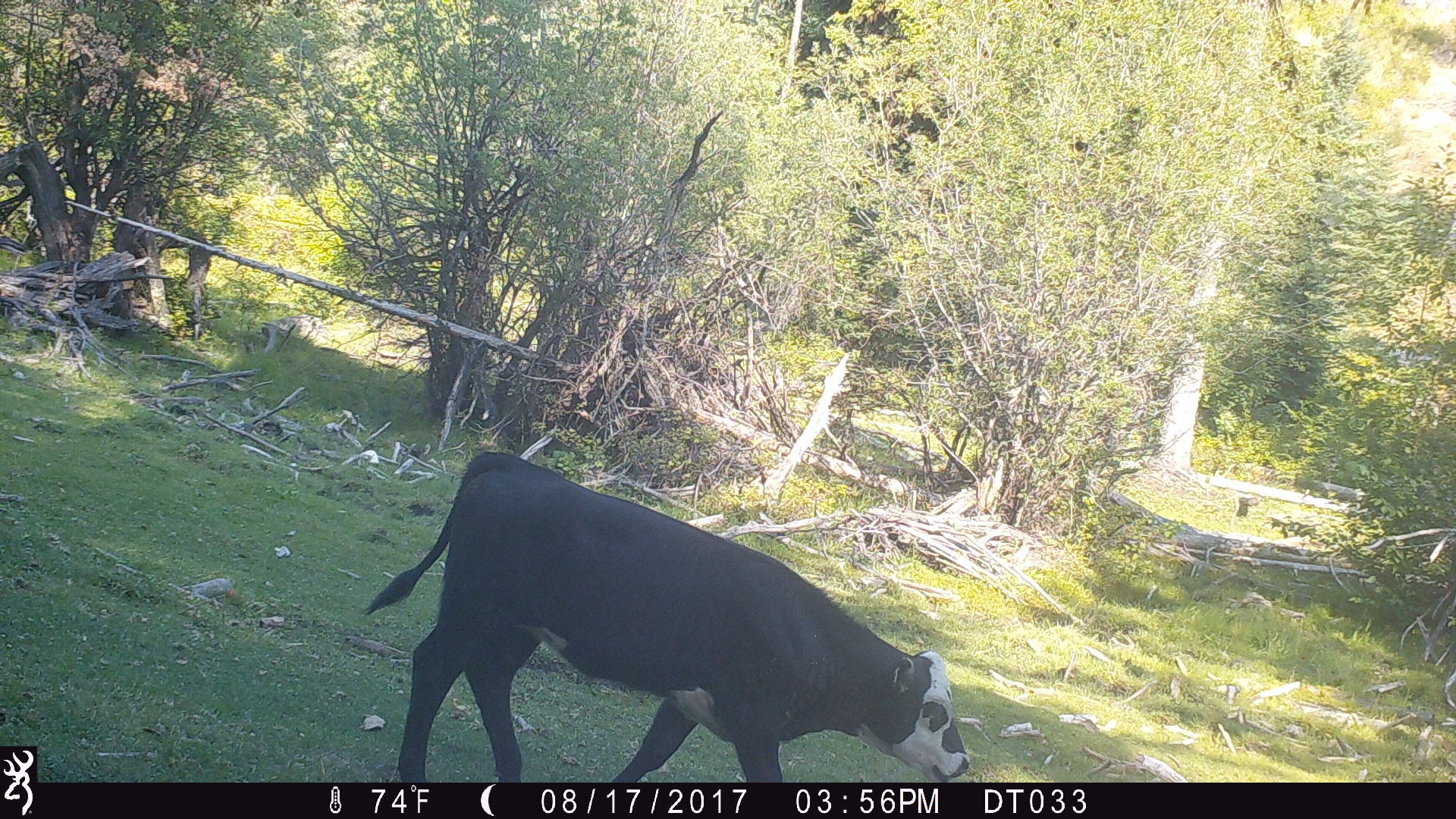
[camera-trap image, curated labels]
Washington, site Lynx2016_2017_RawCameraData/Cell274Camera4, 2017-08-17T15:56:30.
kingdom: Animalia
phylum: Chordata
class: Mammalia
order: Artiodactyla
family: Bovidae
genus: Bos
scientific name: Bos taurus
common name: domestic cattle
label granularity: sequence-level